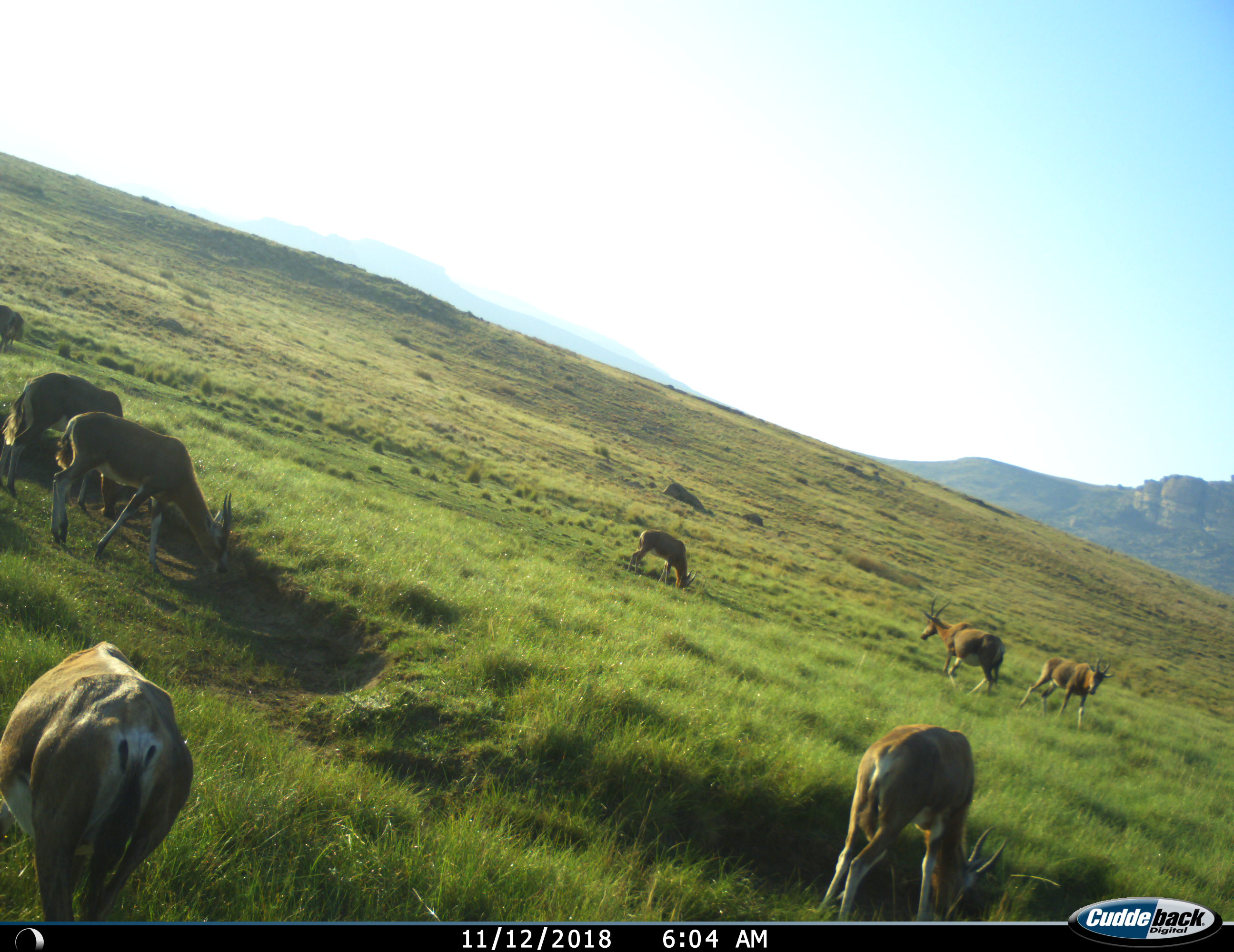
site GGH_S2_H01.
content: unidentified animal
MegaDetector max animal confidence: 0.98